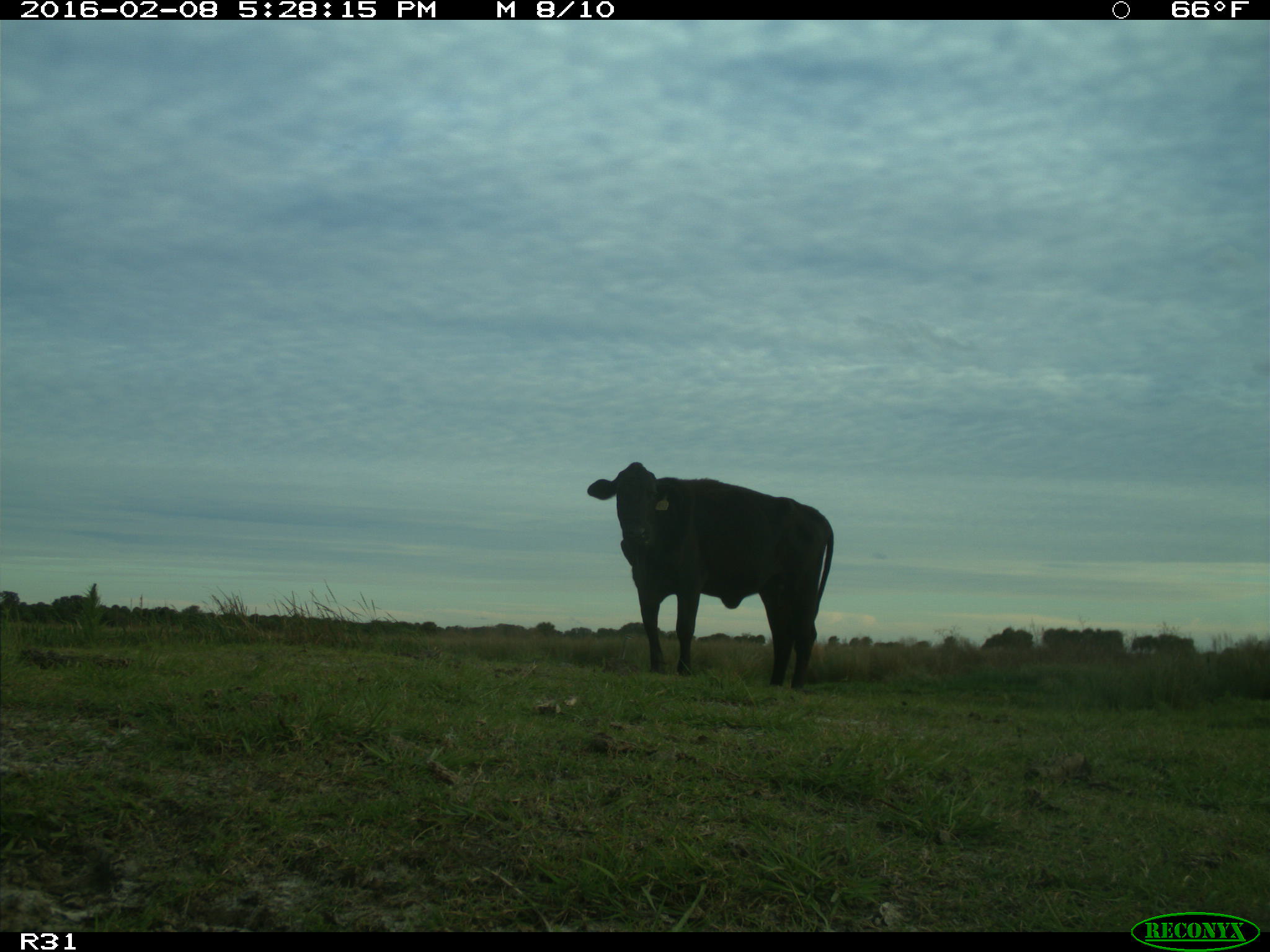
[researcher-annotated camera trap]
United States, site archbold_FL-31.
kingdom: Animalia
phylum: Chordata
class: Mammalia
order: Artiodactyla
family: Bovidae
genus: Bos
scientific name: Bos taurus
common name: domestic cow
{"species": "Bos taurus (domestic cow)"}